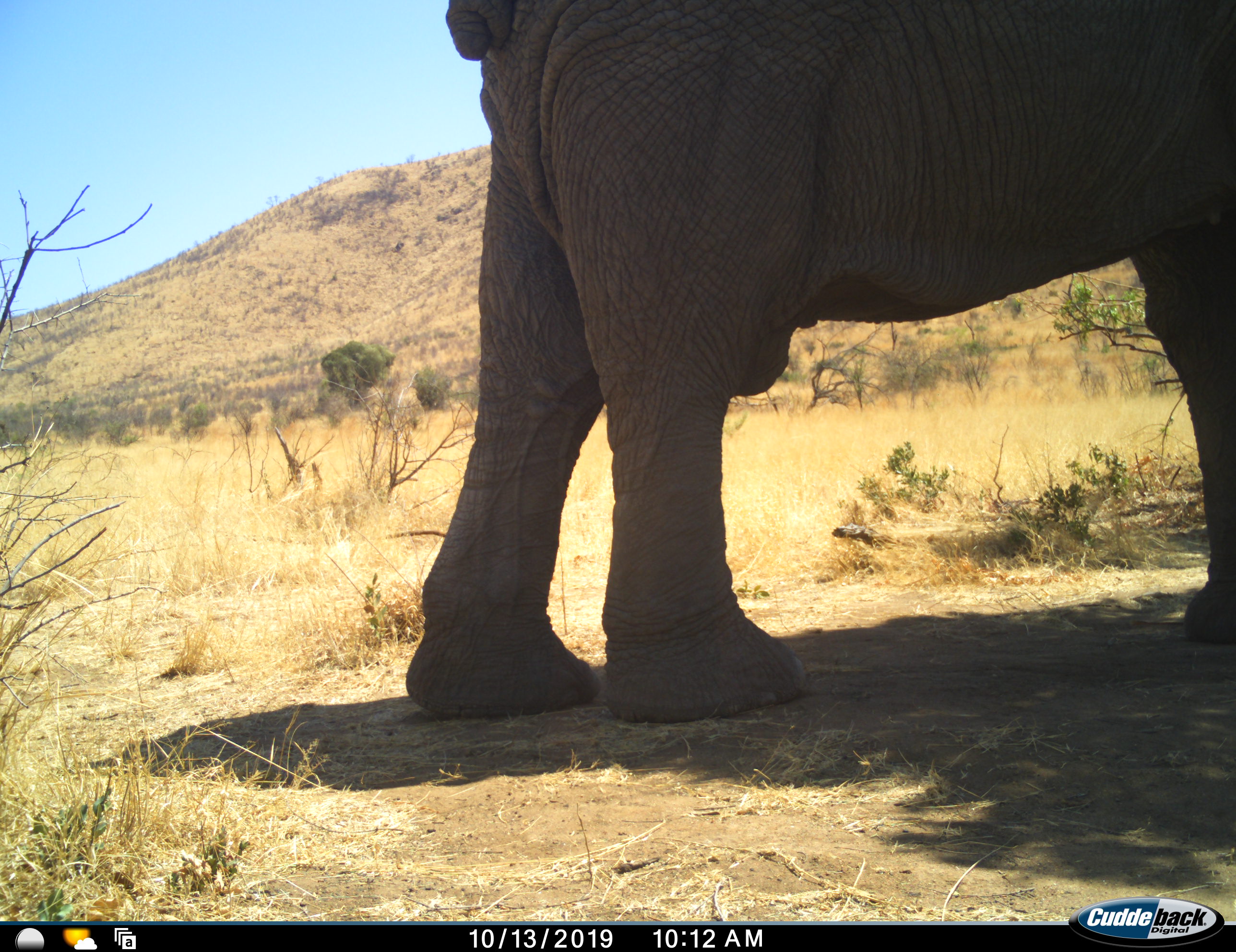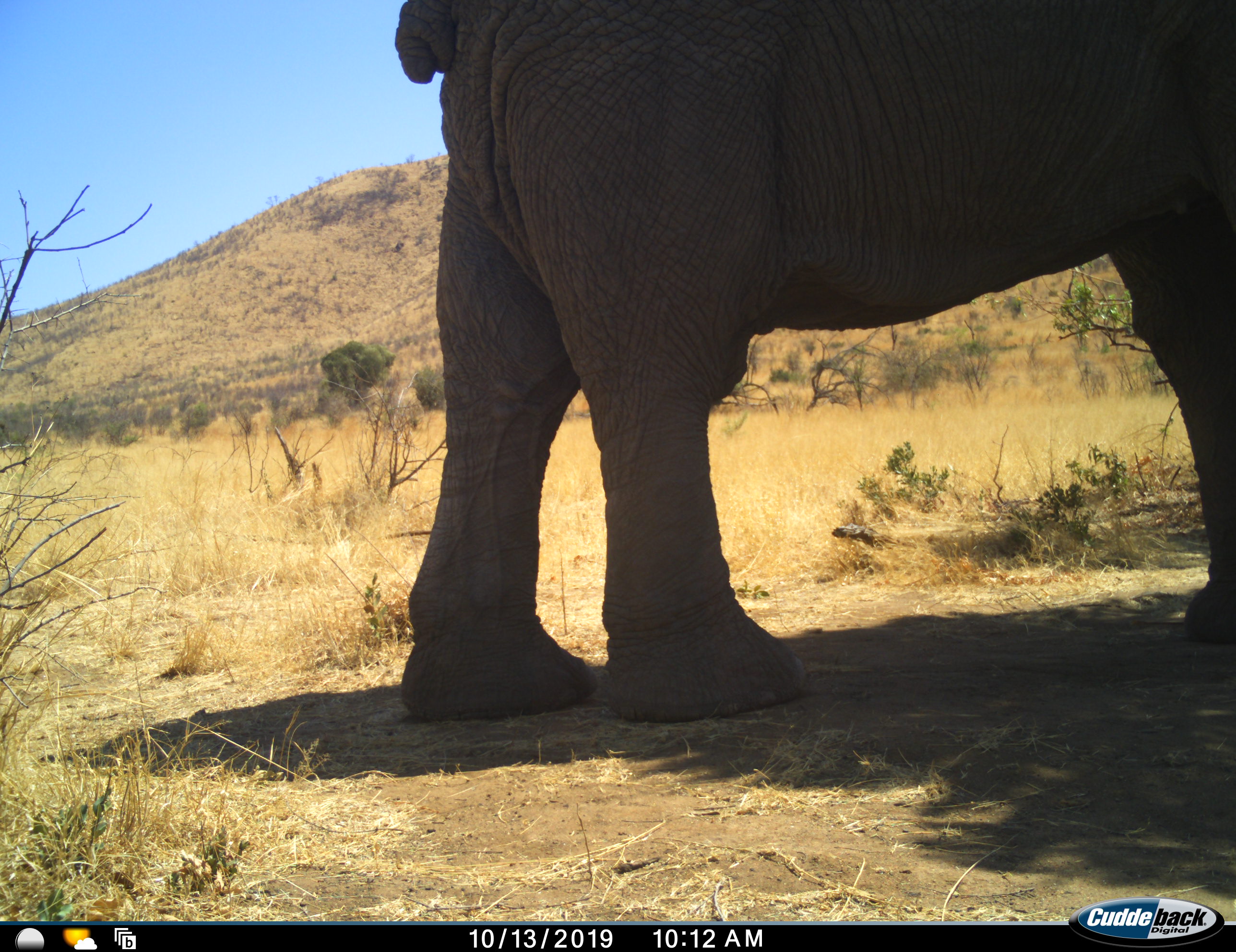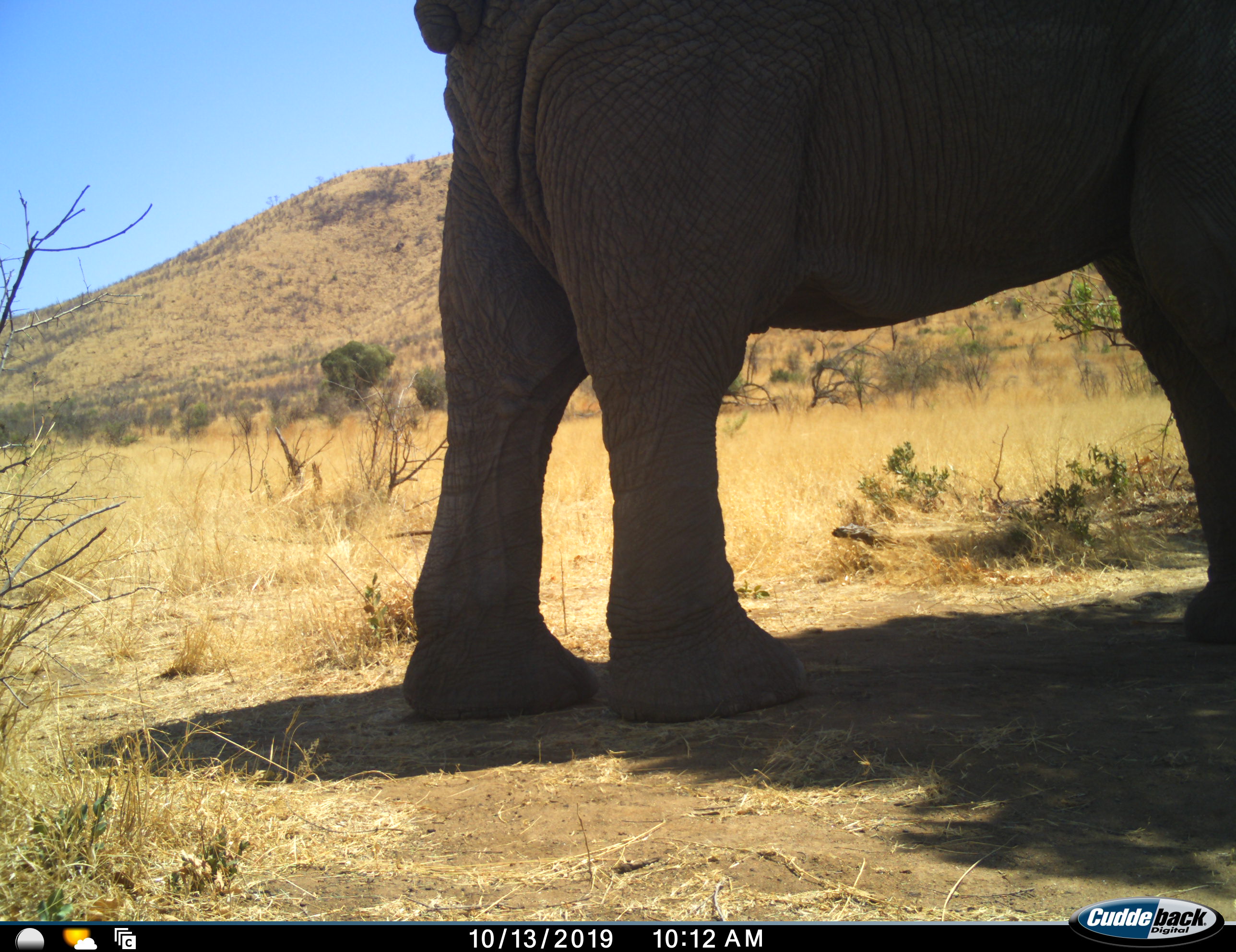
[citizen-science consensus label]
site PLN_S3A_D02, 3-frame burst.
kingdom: Animalia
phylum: Chordata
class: Mammalia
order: Proboscidea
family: Elephantidae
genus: Loxodonta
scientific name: Loxodonta africana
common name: african bush elephant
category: elephant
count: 1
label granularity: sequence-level